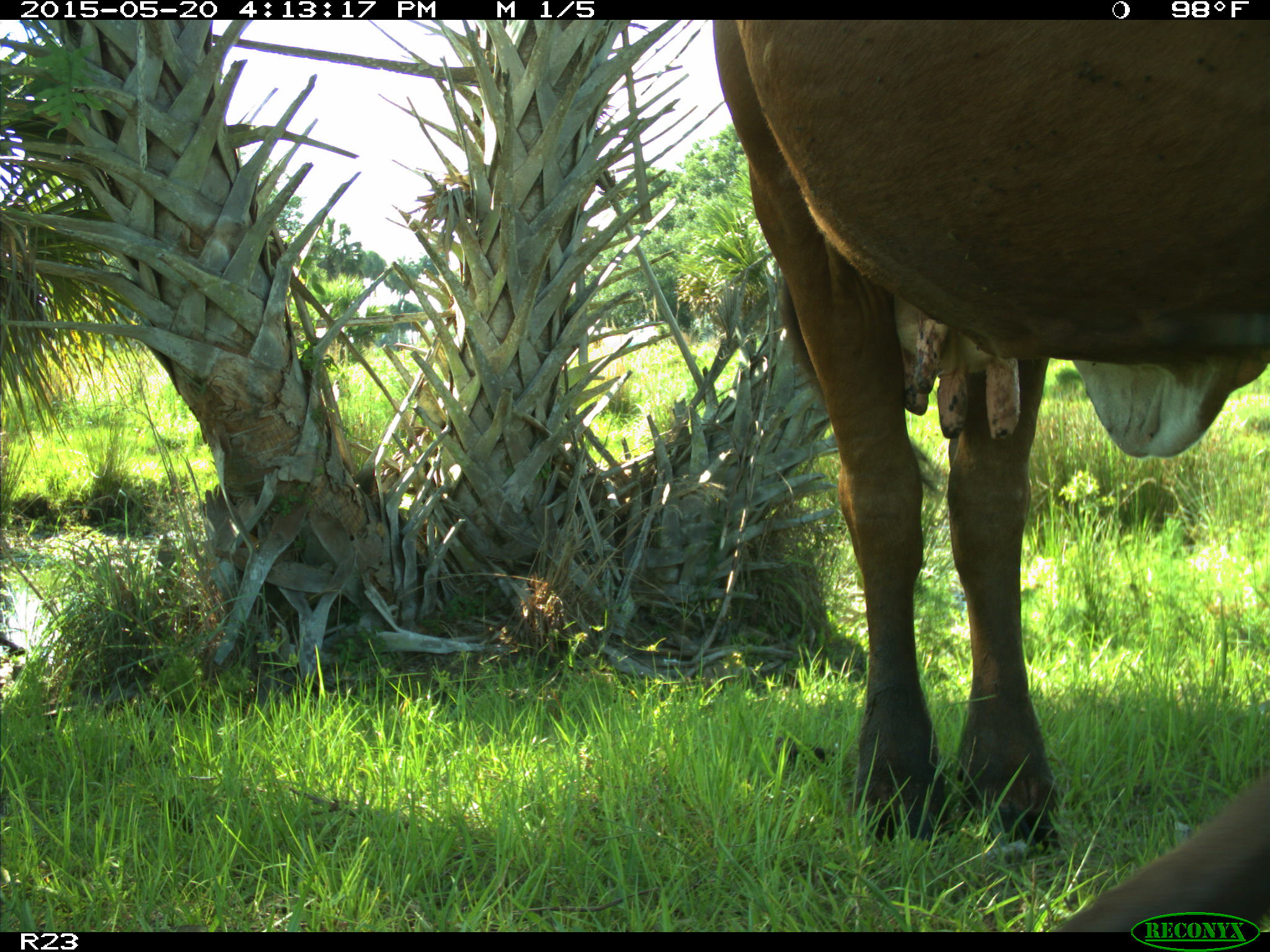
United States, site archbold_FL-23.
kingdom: Animalia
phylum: Chordata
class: Mammalia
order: Artiodactyla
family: Bovidae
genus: Bos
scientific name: Bos taurus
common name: domestic cow